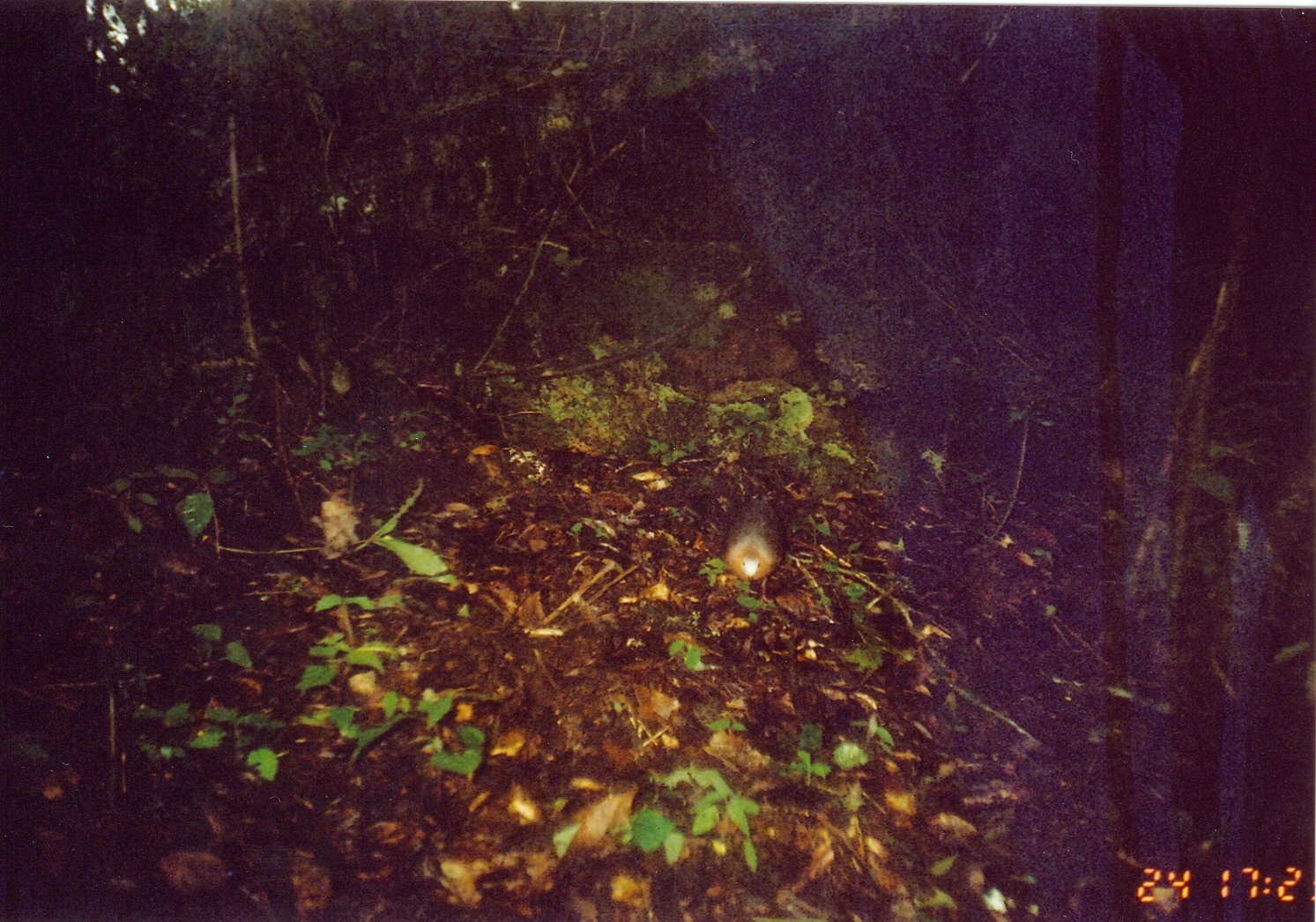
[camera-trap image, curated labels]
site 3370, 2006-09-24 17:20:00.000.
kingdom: Animalia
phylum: Chordata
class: Aves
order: Columbiformes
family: Columbidae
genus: Columba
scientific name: Columba larvata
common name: lemon dove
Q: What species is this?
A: Columba larvata (lemon dove).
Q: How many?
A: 1.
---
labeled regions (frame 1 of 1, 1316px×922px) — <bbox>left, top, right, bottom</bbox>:
columba larvata: <bbox>726, 498, 784, 605</bbox>